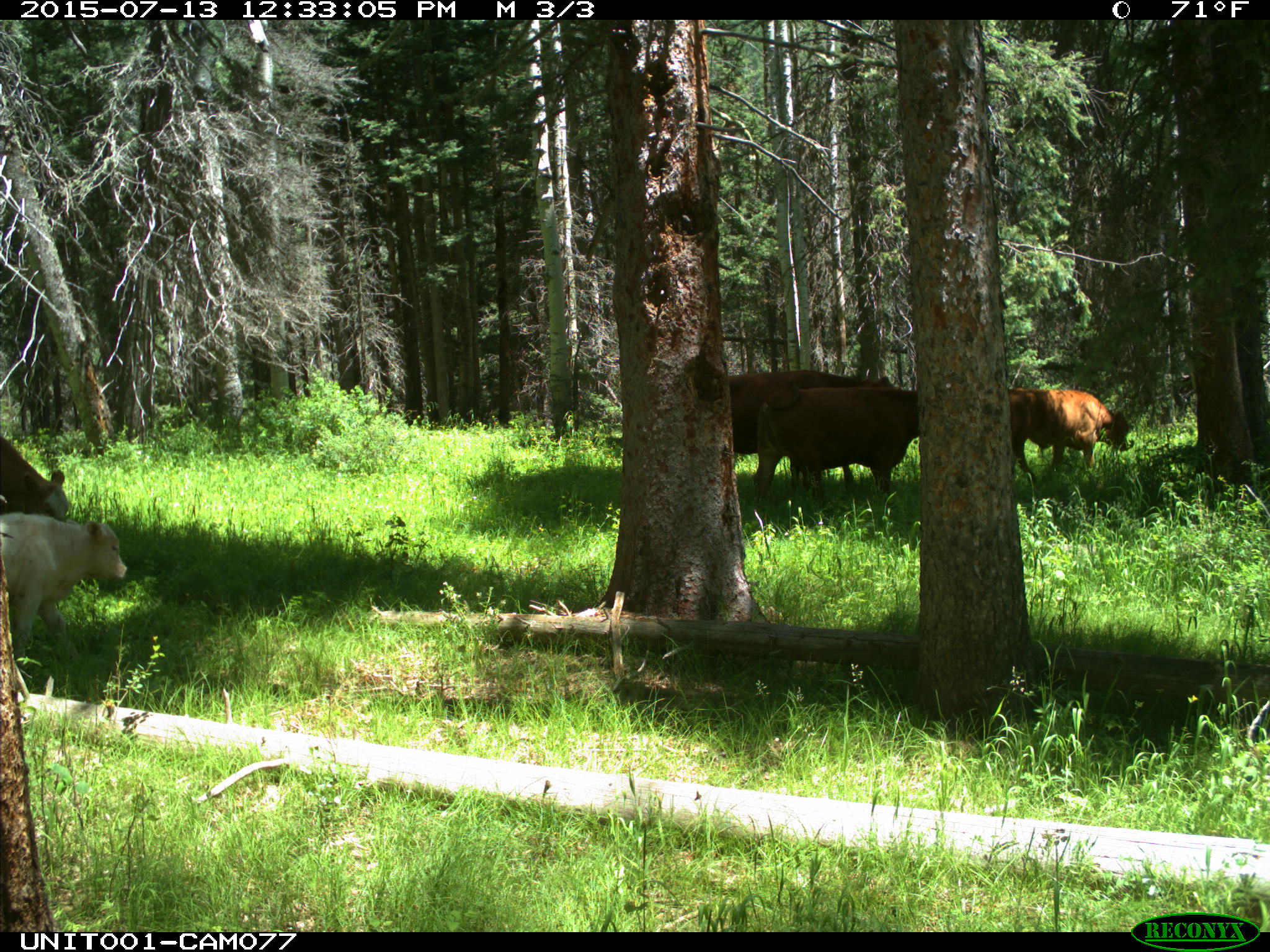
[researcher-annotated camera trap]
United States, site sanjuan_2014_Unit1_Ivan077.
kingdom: Animalia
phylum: Chordata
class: Mammalia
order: Artiodactyla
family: Bovidae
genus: Bos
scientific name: Bos taurus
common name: domestic cow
Bos taurus (domestic cow).